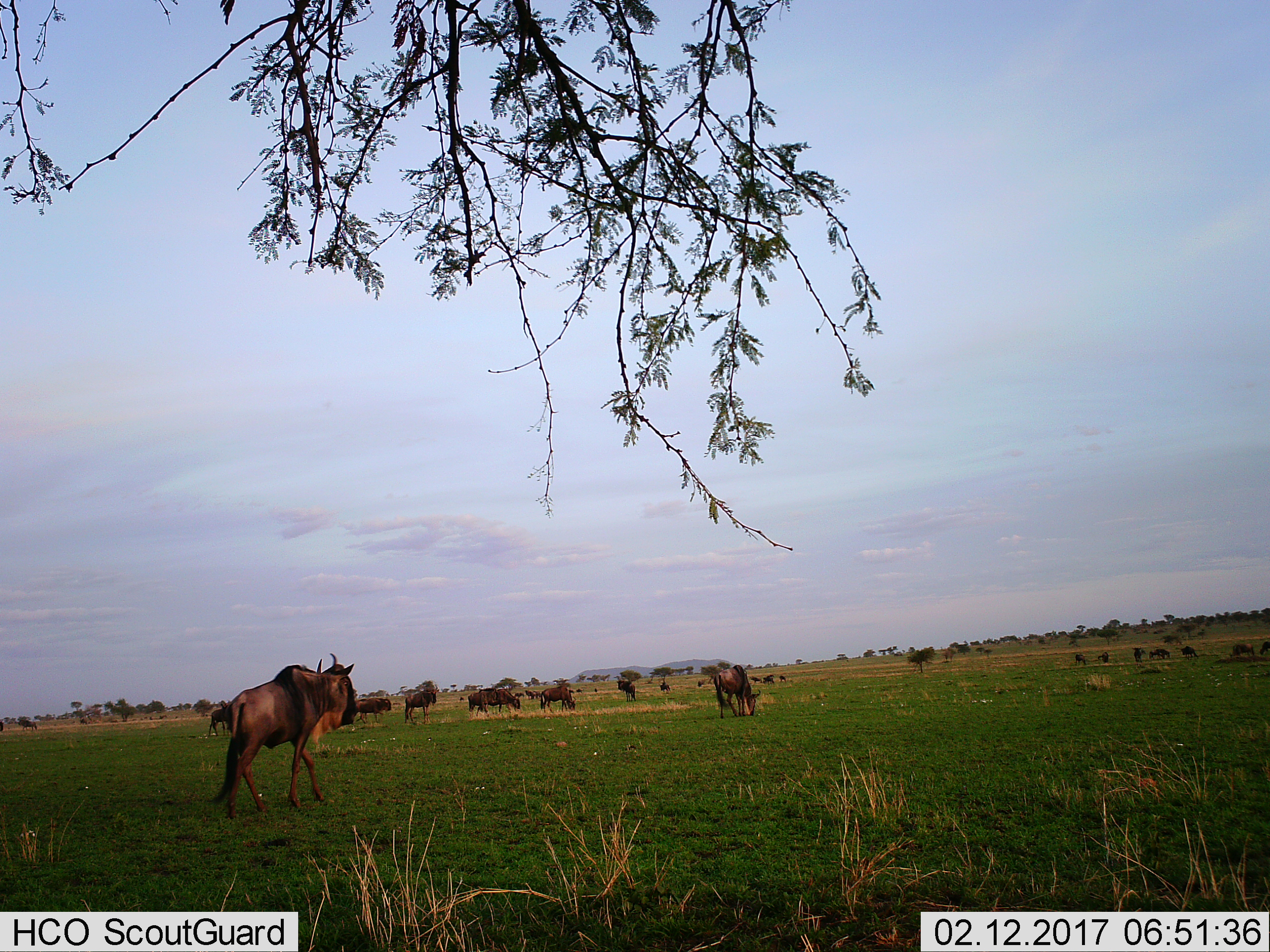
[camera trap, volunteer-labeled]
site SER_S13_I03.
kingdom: Animalia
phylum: Chordata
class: Mammalia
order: Artiodactyla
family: Bovidae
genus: Connochaetes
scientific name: Connochaetes taurinus taurinus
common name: blue wildebeest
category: wildebeestblue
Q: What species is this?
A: Wildebeestblue (blue wildebeest) (Connochaetes taurinus taurinus).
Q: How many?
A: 11-50.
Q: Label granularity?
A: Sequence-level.